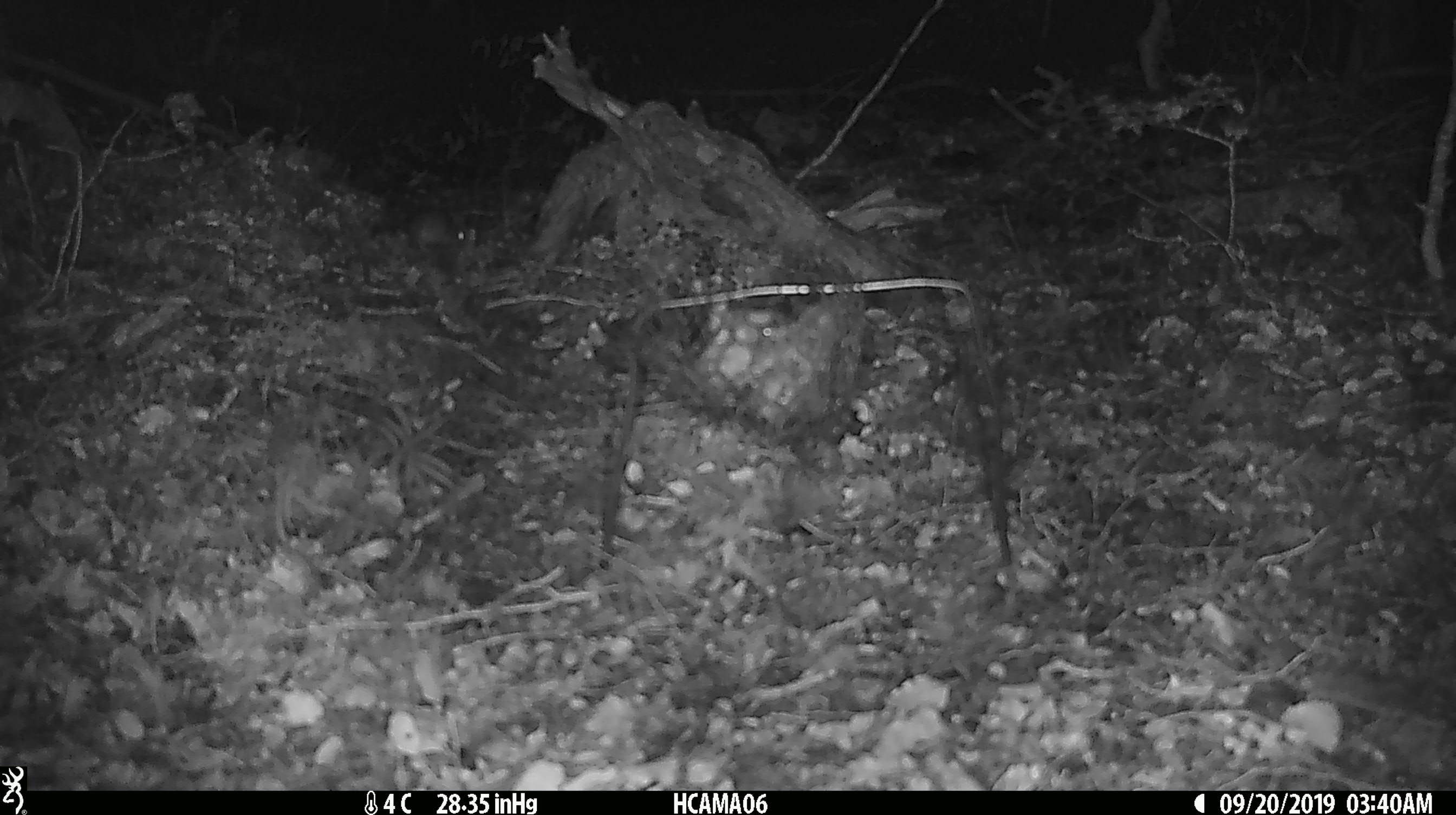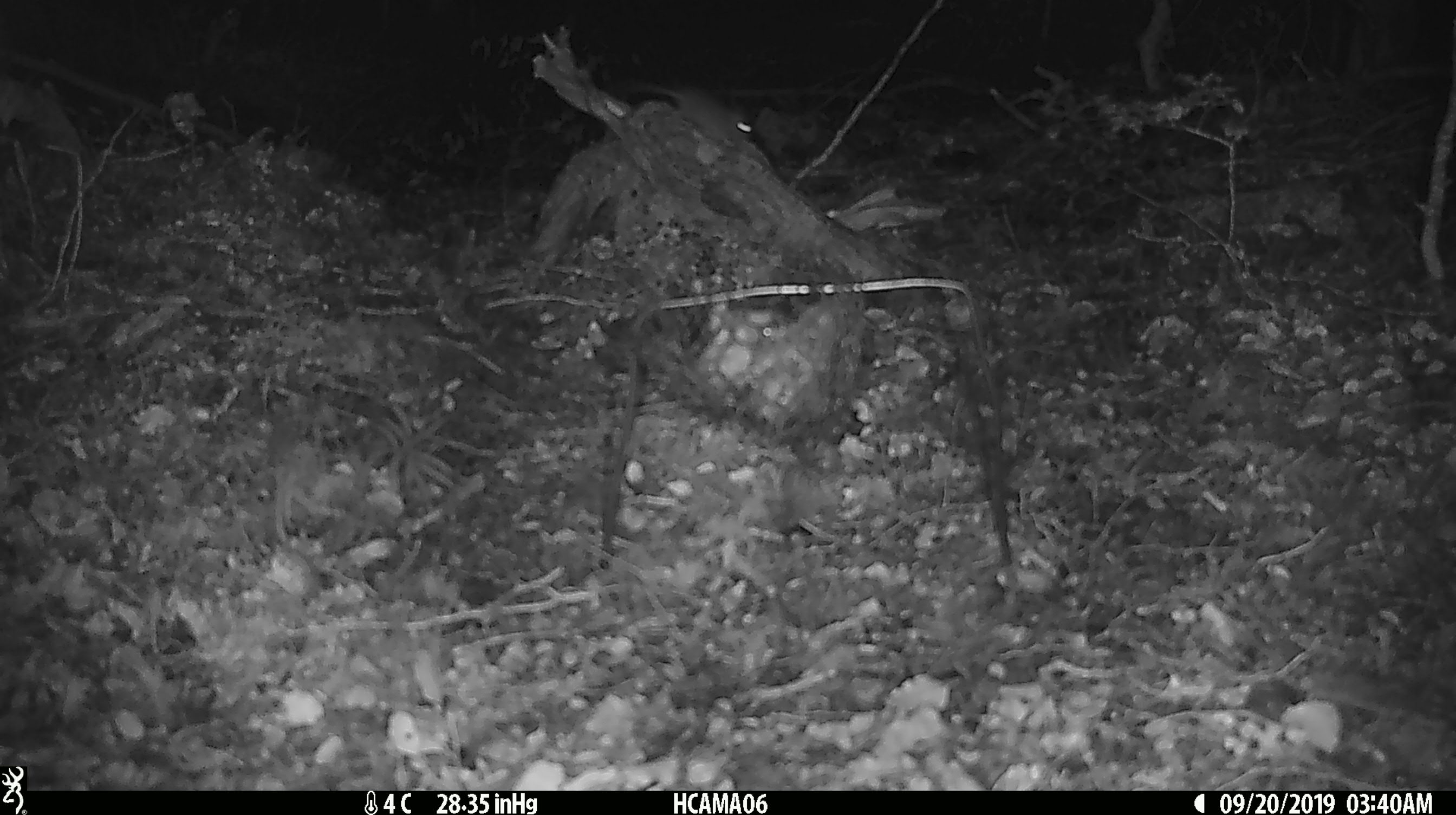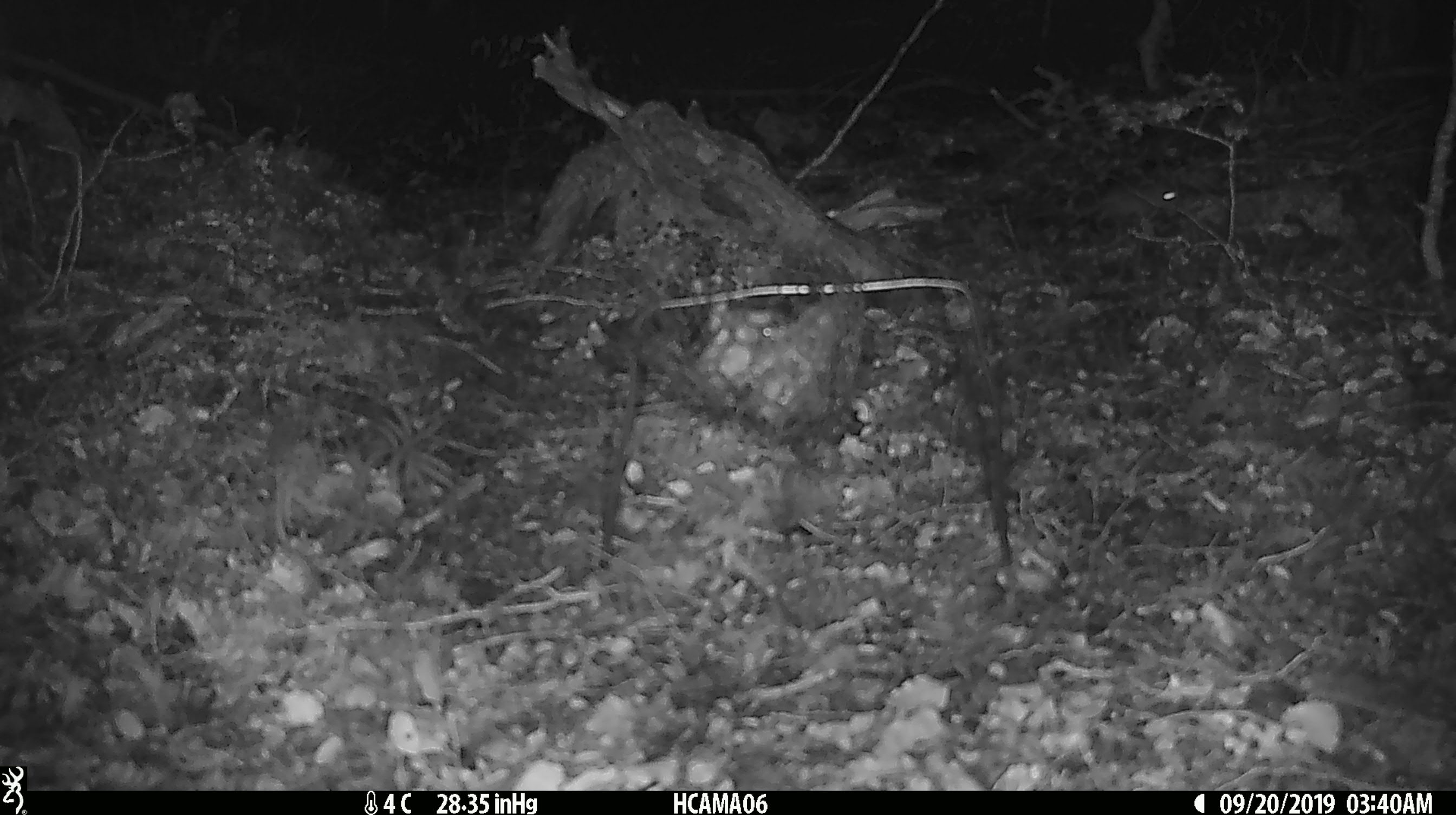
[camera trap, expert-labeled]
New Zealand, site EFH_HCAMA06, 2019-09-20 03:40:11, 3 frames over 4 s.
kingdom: Animalia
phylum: Chordata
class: Mammalia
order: Rodentia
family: Muridae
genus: Mus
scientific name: Mus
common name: mouse